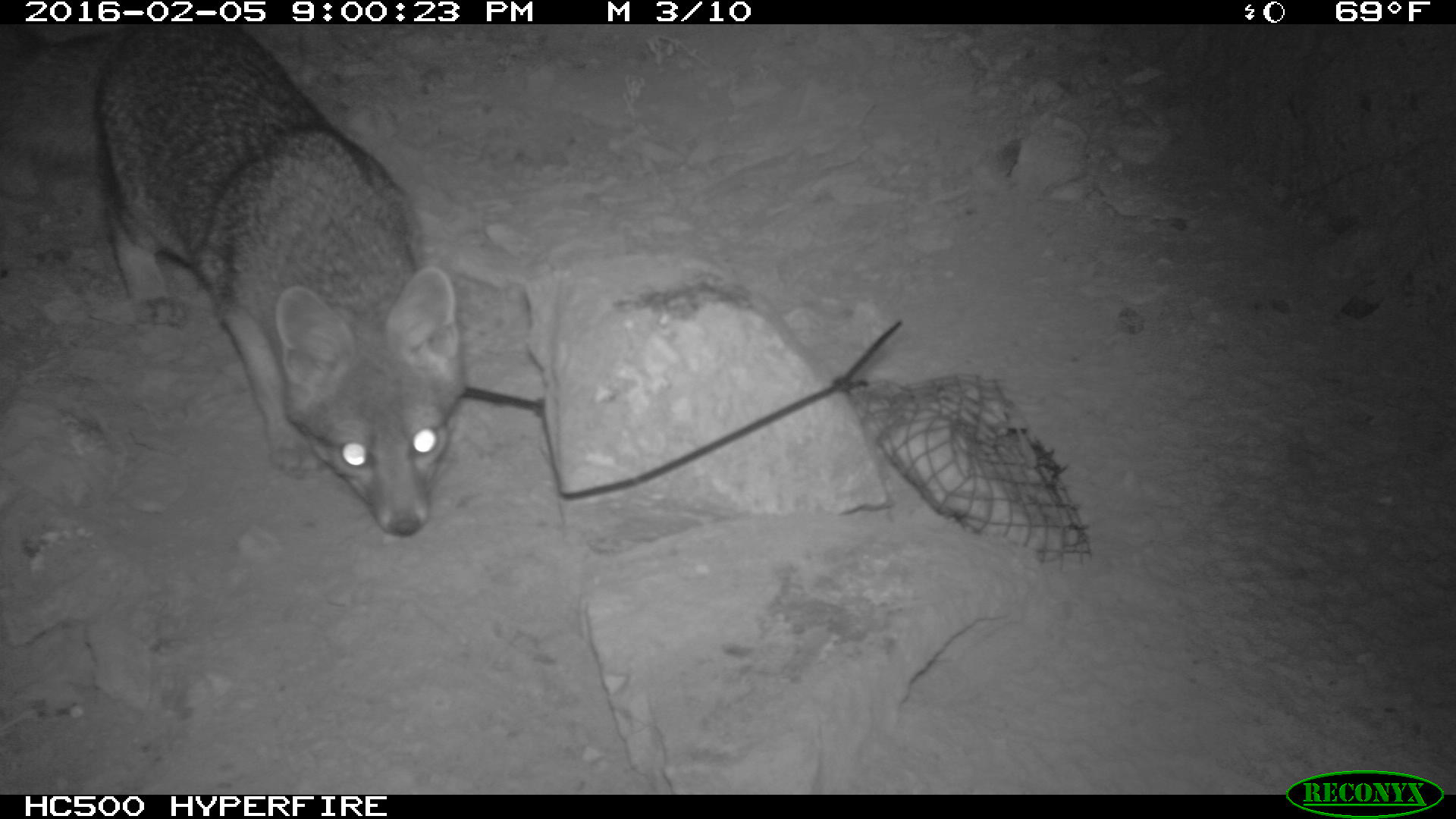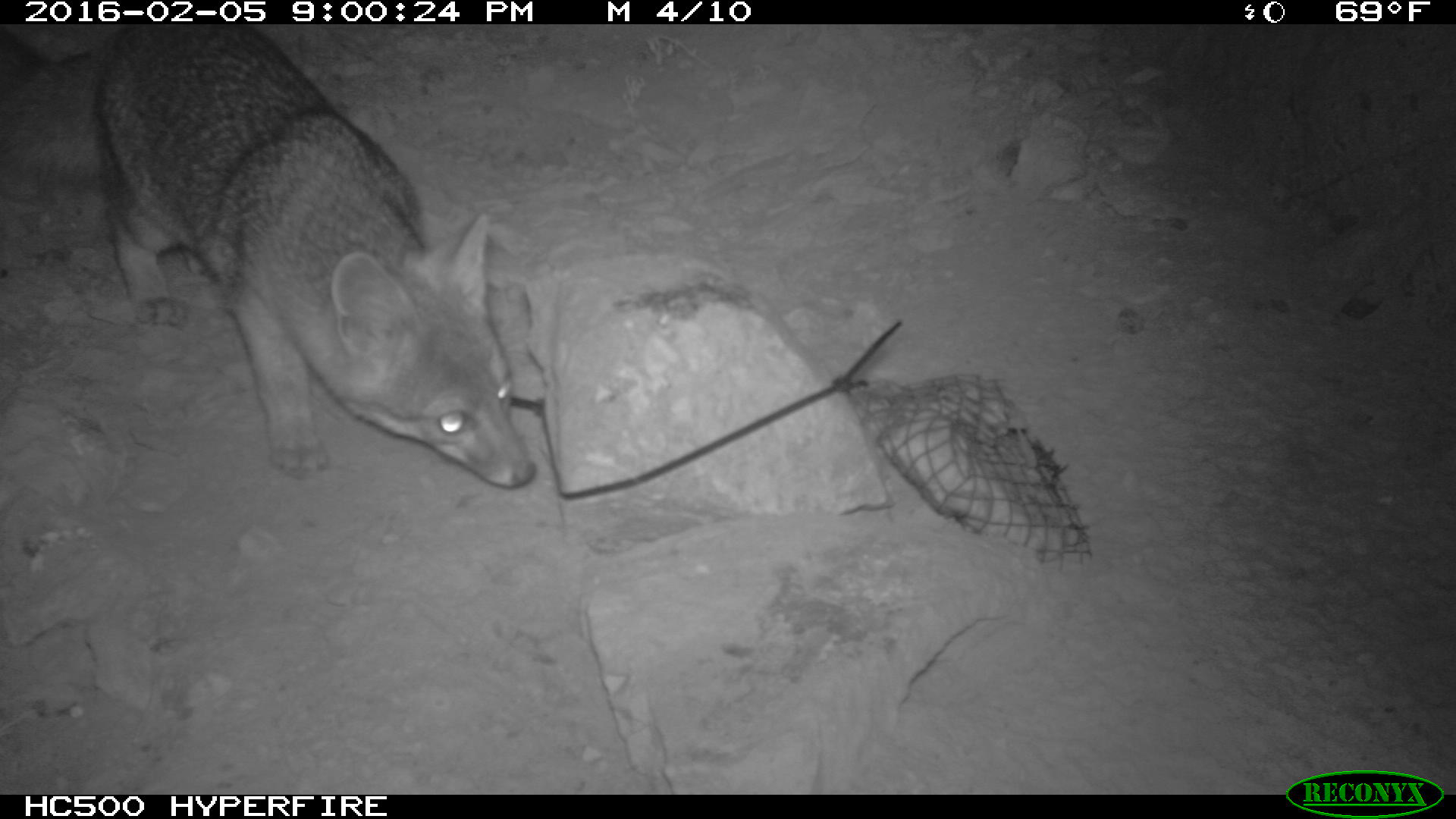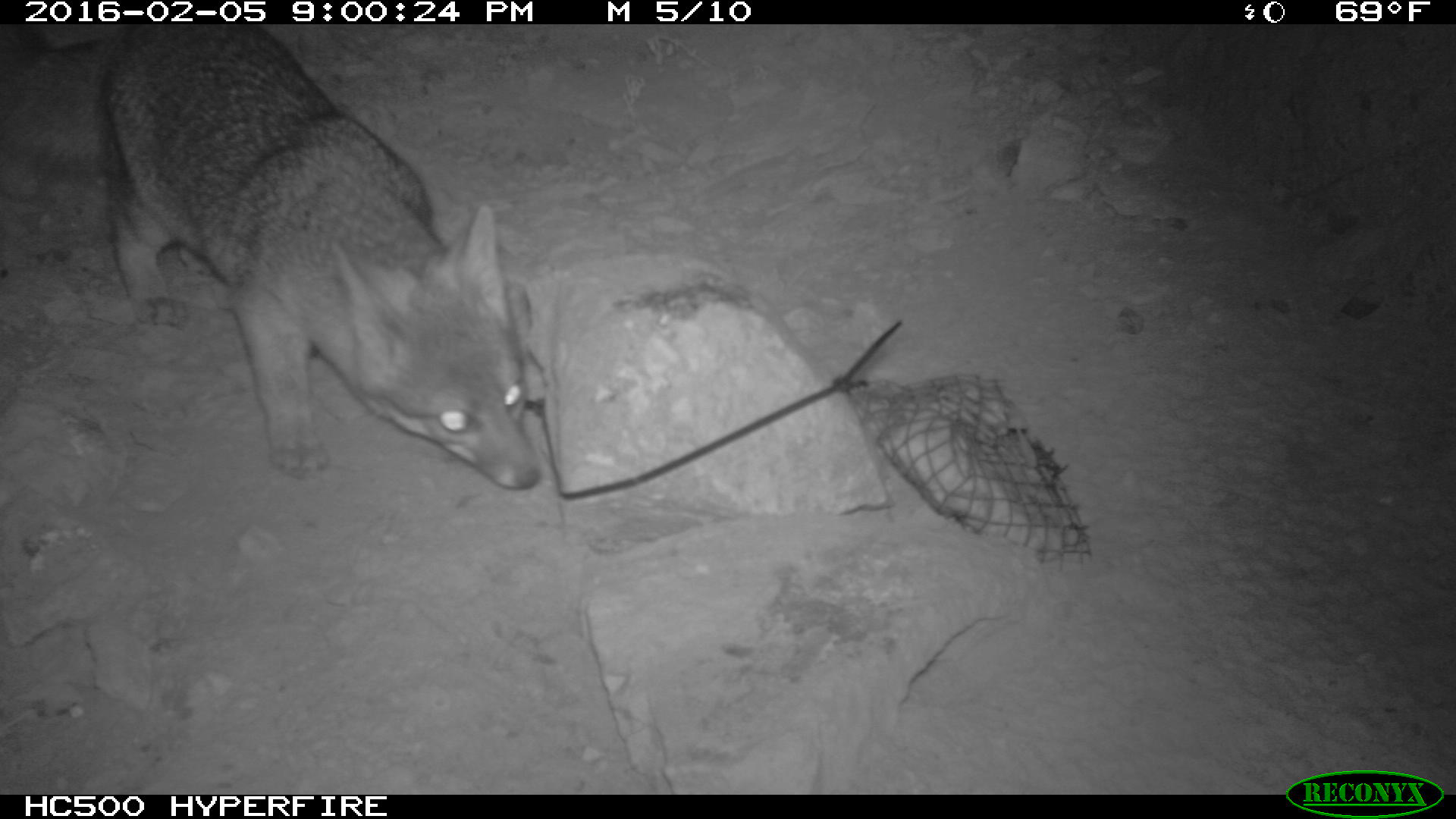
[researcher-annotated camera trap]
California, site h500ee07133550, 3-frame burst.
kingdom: Animalia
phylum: Chordata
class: Mammalia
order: Carnivora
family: Canidae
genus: Urocyon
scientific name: Urocyon littoralis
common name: island fox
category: fox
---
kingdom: Animalia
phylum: Chordata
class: Mammalia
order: Rodentia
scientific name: Rodentia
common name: rodent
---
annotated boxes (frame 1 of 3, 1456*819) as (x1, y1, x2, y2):
fox: (0, 23, 464, 535)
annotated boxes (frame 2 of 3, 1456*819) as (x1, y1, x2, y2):
fox: (0, 24, 538, 488)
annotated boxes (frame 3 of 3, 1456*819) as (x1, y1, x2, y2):
rodent: (0, 24, 546, 495)